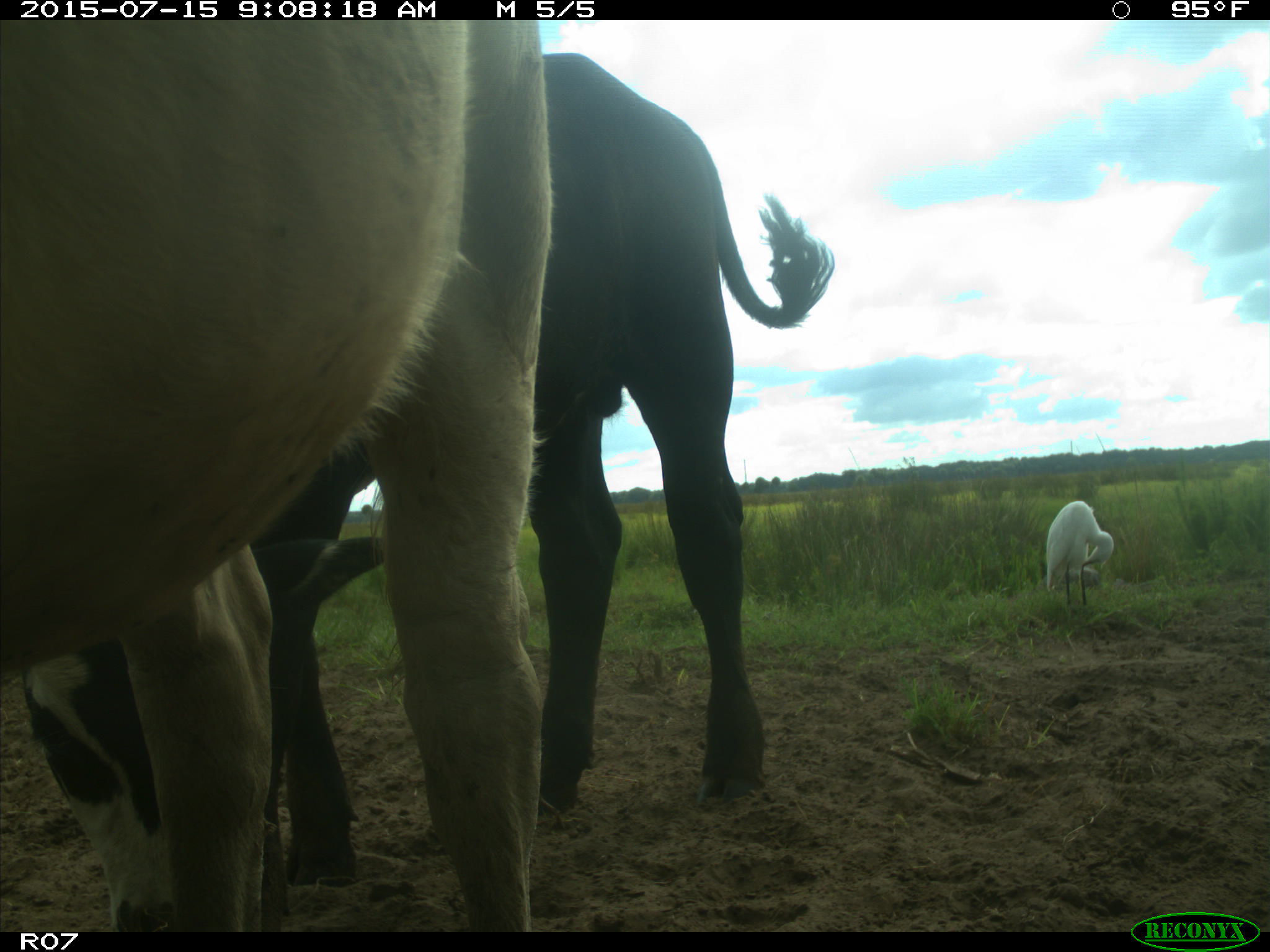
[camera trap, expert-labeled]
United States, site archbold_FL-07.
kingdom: Animalia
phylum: Chordata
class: Mammalia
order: Artiodactyla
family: Bovidae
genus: Bos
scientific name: Bos taurus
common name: domestic cow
Bos taurus (domestic cow).